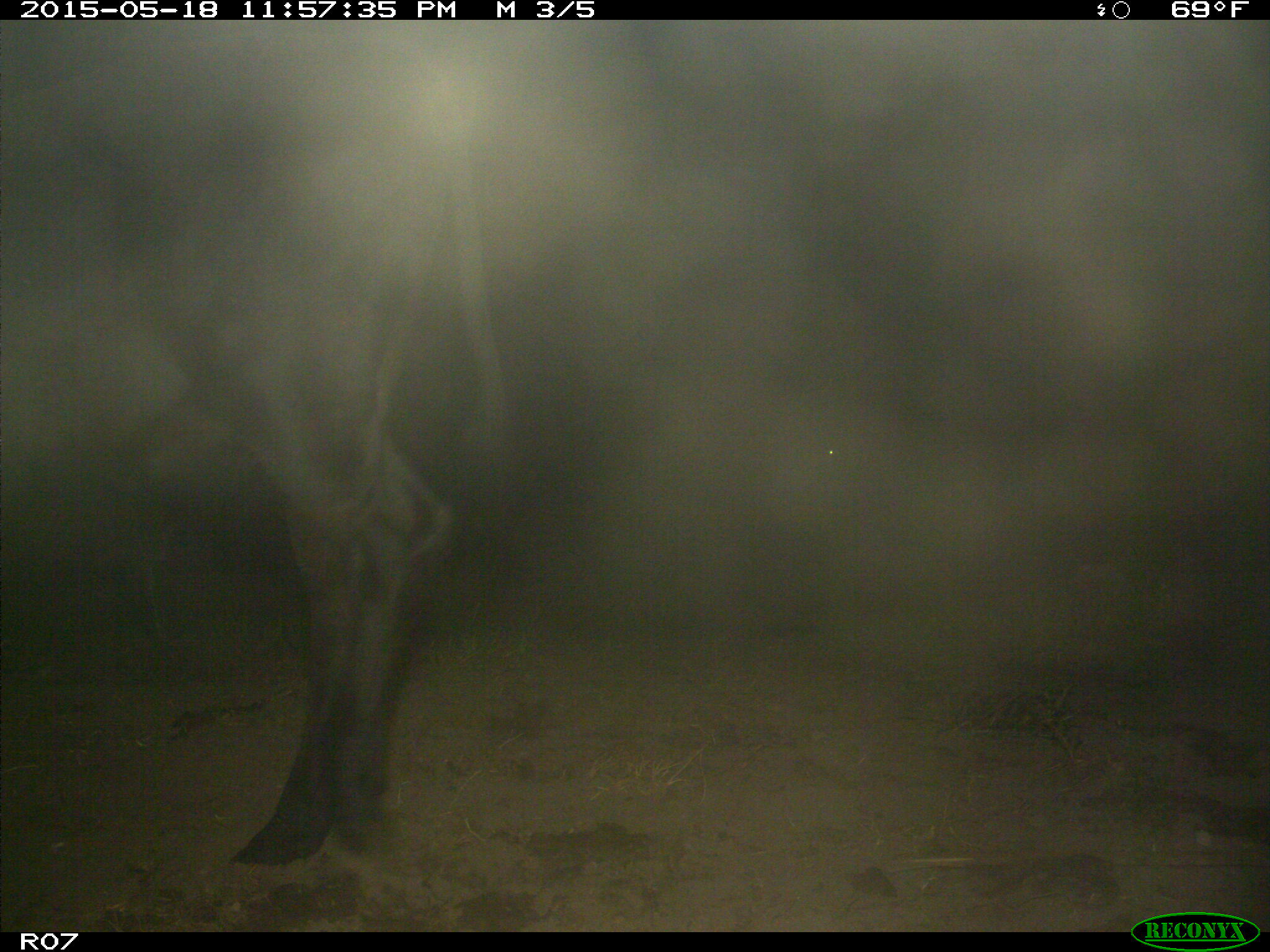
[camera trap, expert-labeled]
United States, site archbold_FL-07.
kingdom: Animalia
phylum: Chordata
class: Mammalia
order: Artiodactyla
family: Bovidae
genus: Bos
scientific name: Bos taurus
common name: domestic cow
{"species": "Bos taurus (domestic cow)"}